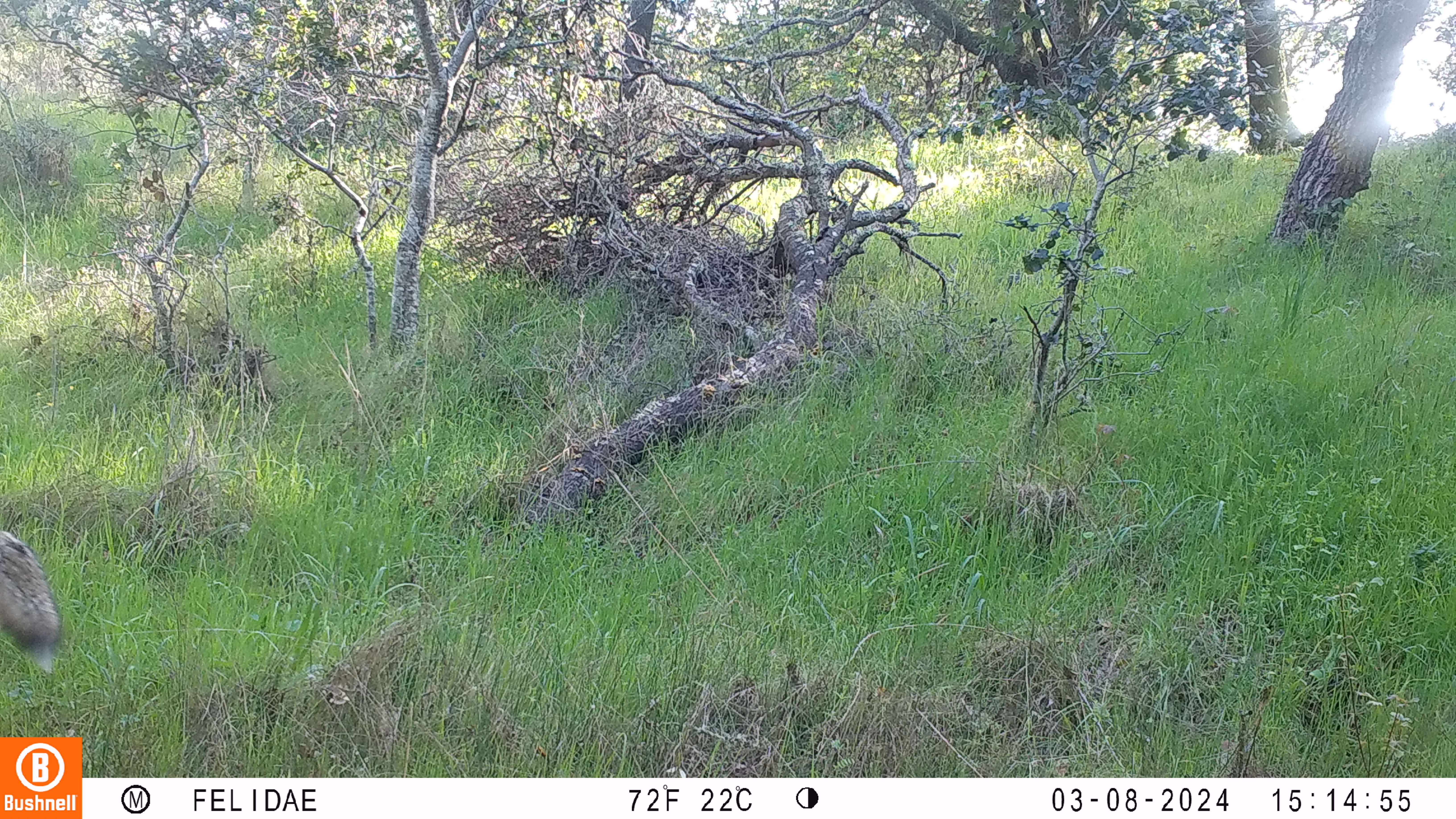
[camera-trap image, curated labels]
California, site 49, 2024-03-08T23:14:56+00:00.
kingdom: Animalia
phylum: Chordata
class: Mammalia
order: Carnivora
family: Canidae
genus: Canis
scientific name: Canis latrans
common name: coyote